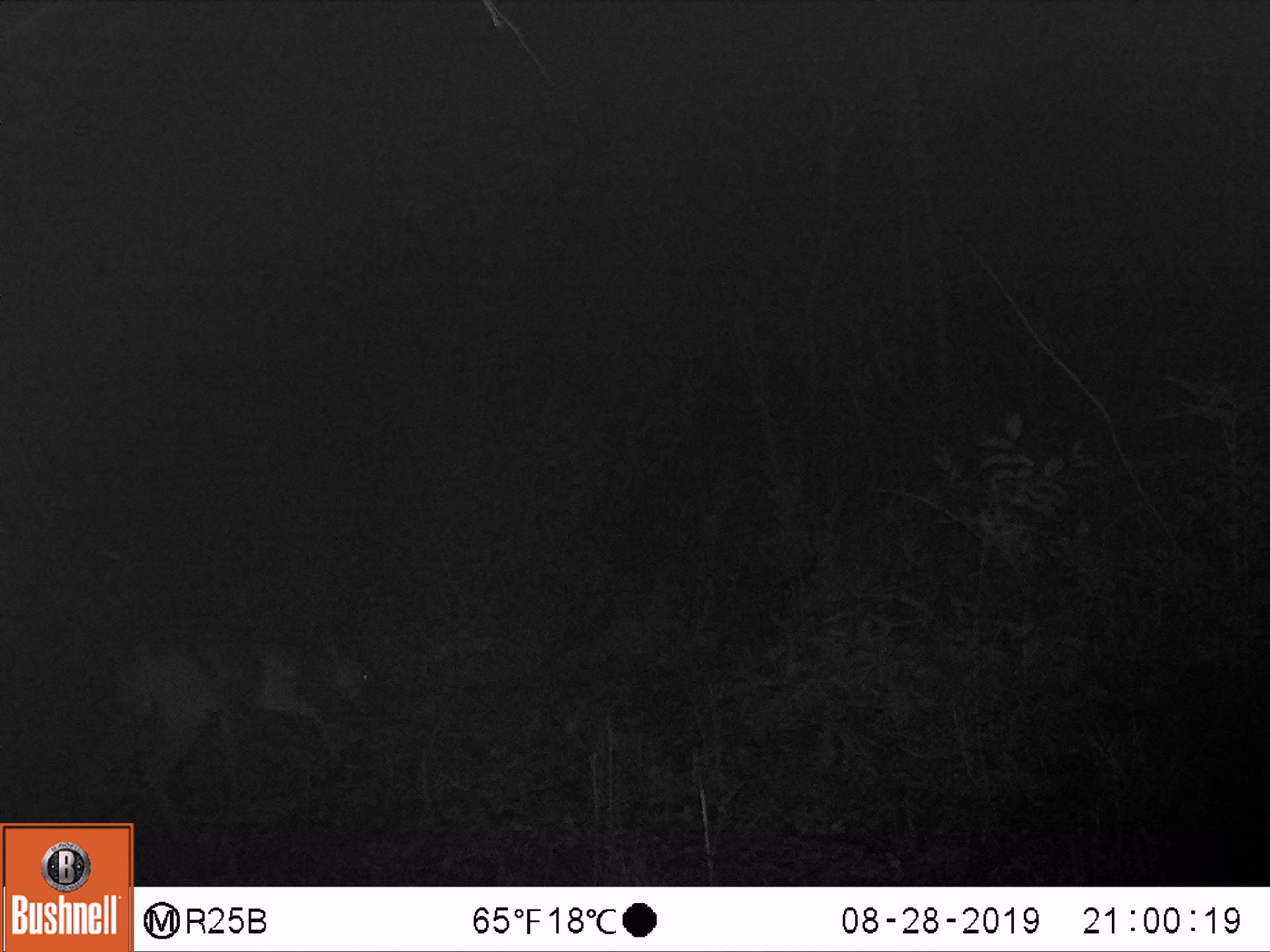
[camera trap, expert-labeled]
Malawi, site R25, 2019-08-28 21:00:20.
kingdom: Animalia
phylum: Chordata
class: Mammalia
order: Artiodactyla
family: Bovidae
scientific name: Antilopinae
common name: small antelope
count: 1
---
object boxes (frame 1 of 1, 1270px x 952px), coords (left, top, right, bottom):
small antelope: (77, 607, 395, 821)